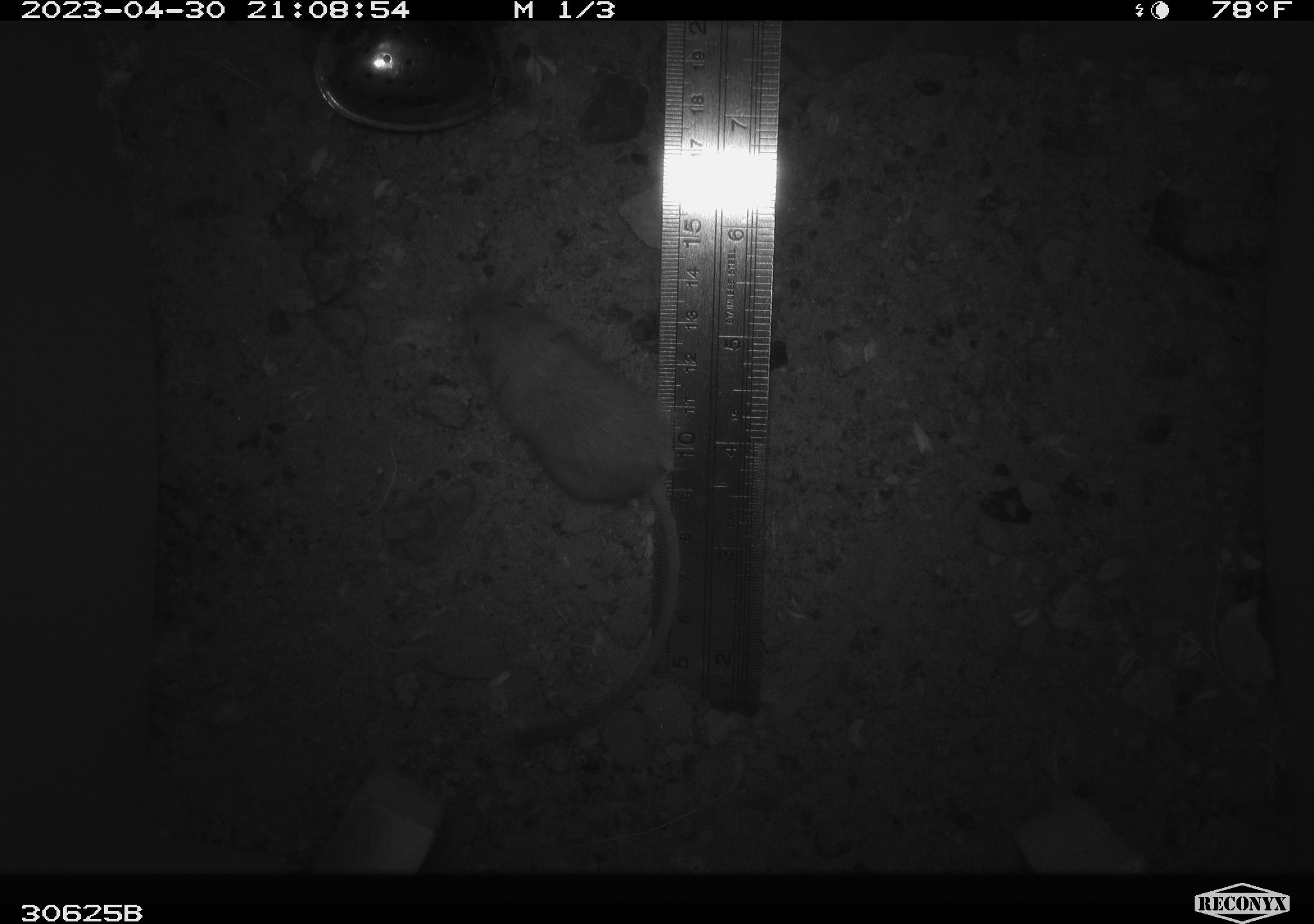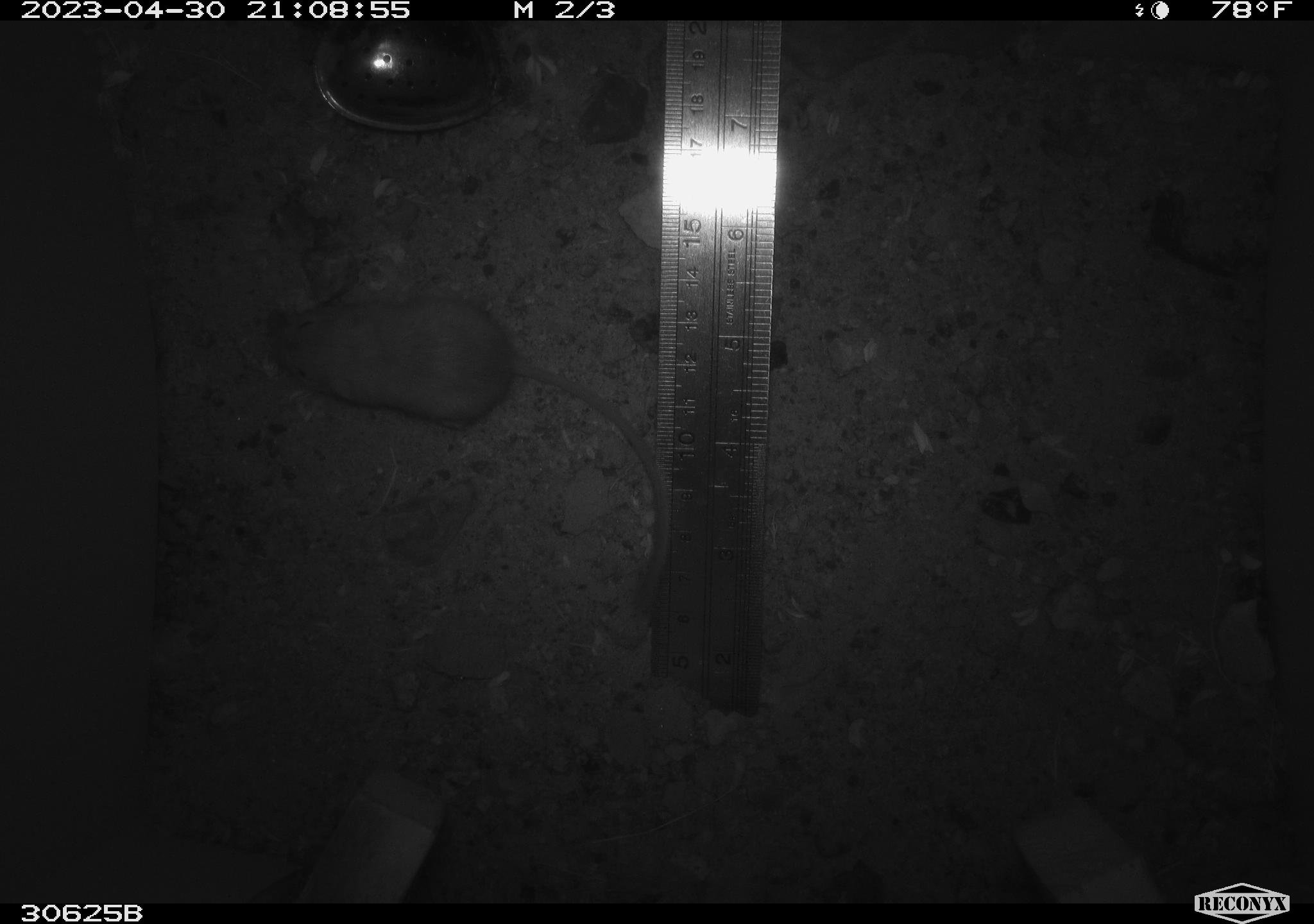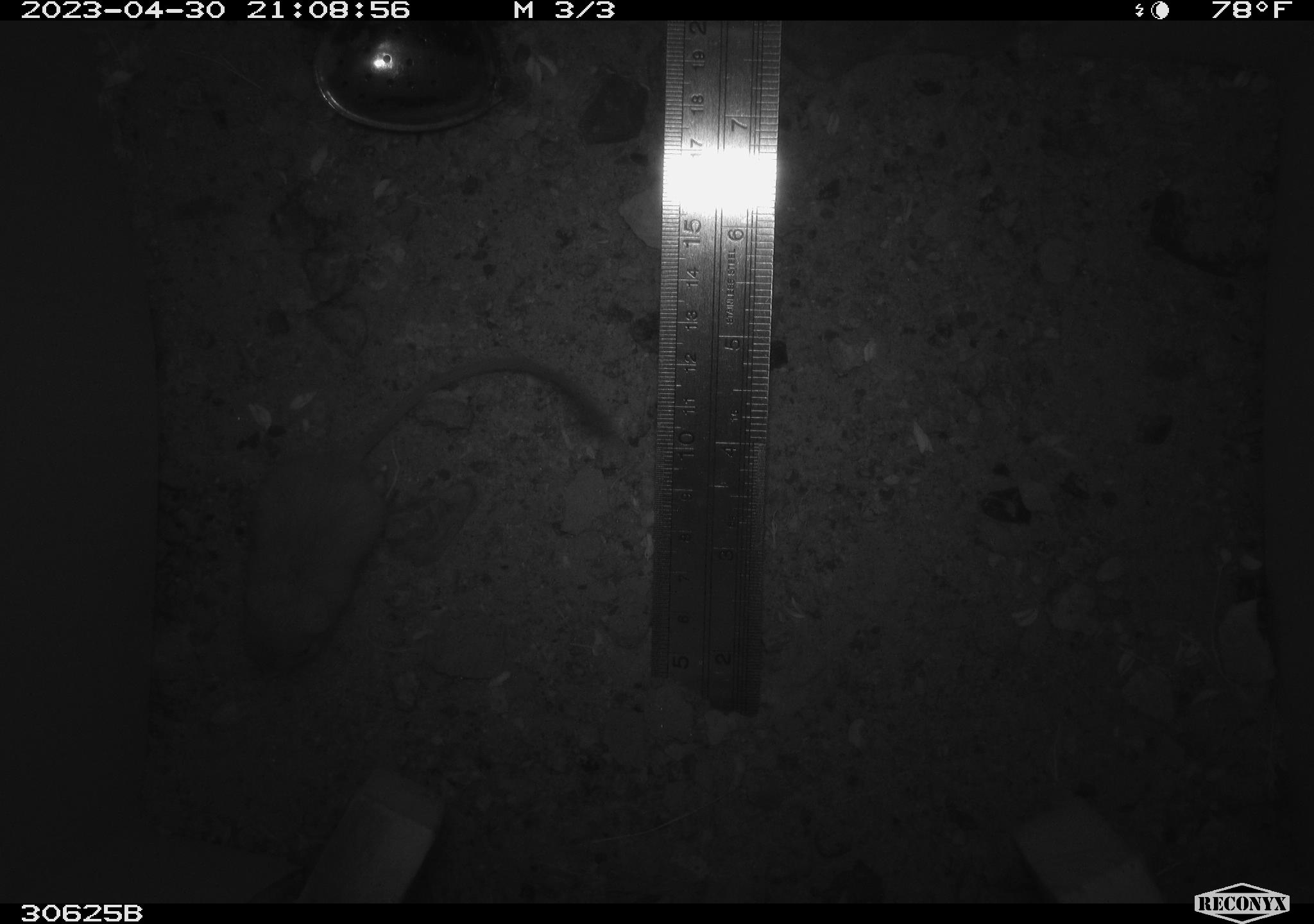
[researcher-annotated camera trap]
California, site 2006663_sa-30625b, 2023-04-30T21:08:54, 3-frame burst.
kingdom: Animalia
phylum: Chordata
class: Mammalia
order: Rodentia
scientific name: Rodentia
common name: rodent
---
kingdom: Animalia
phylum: Chordata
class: Mammalia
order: Rodentia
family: Heteromyidae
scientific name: Heteromyidae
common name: kangaroo rats and pocket mice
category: heteromyidae family